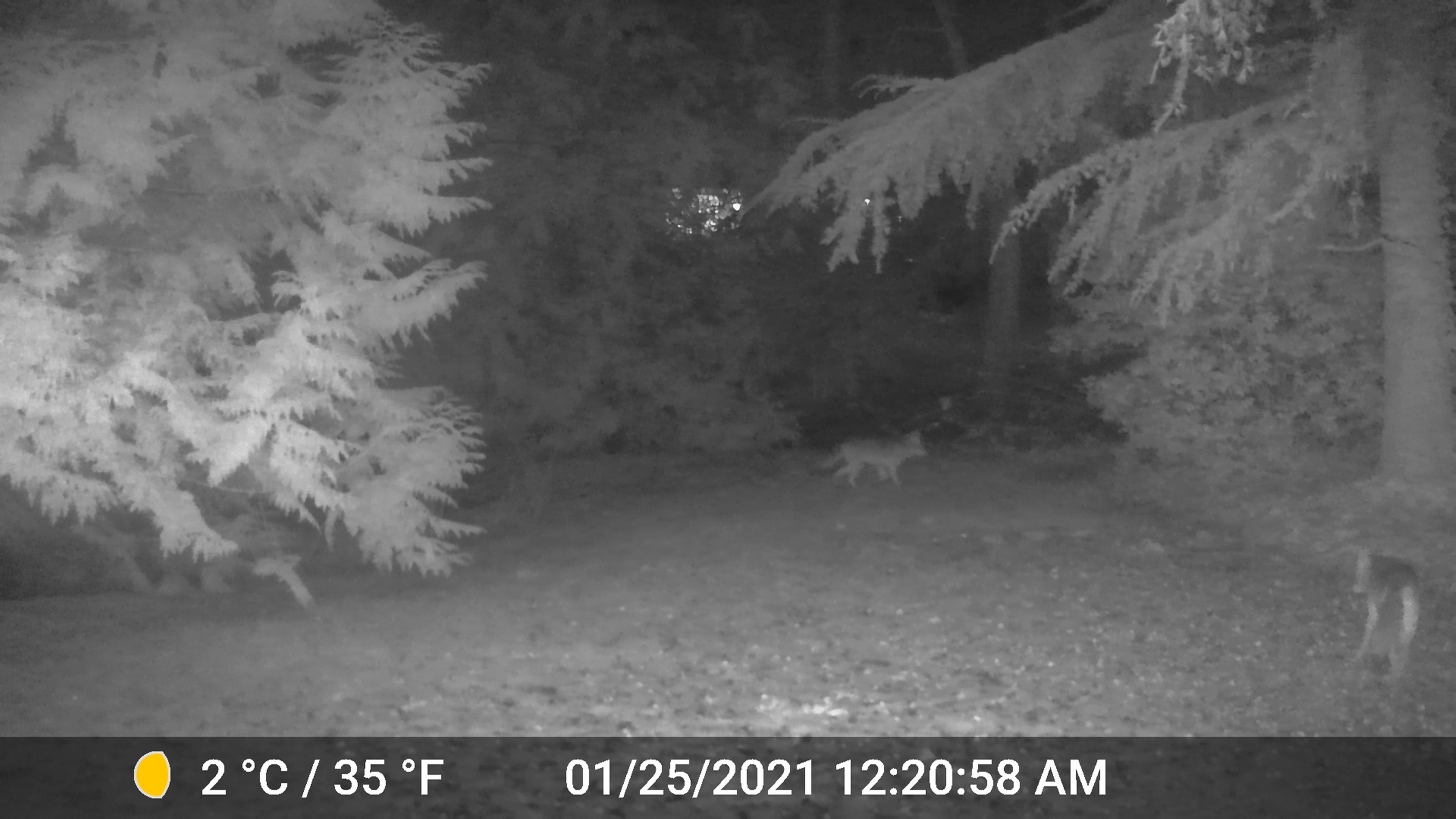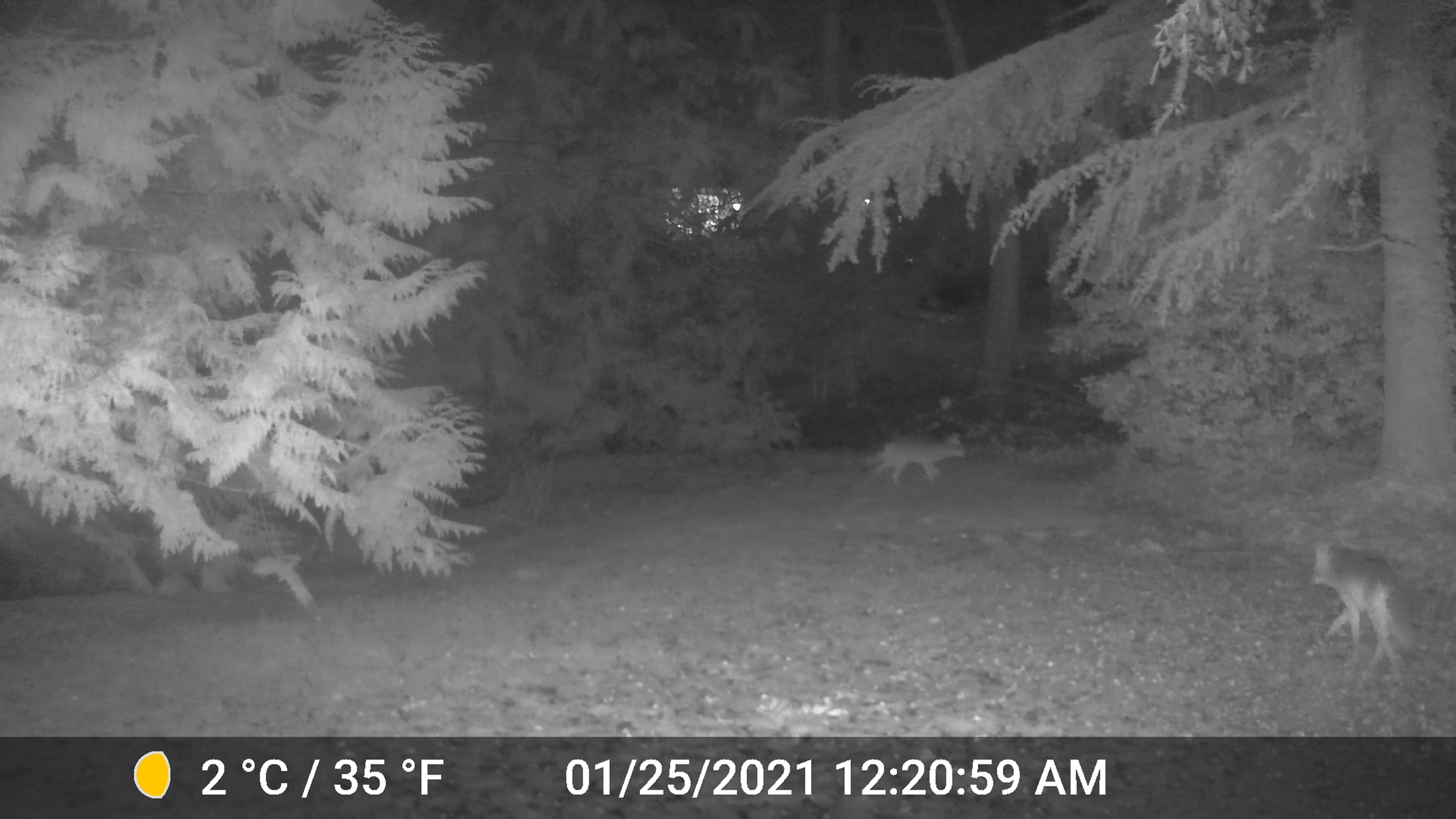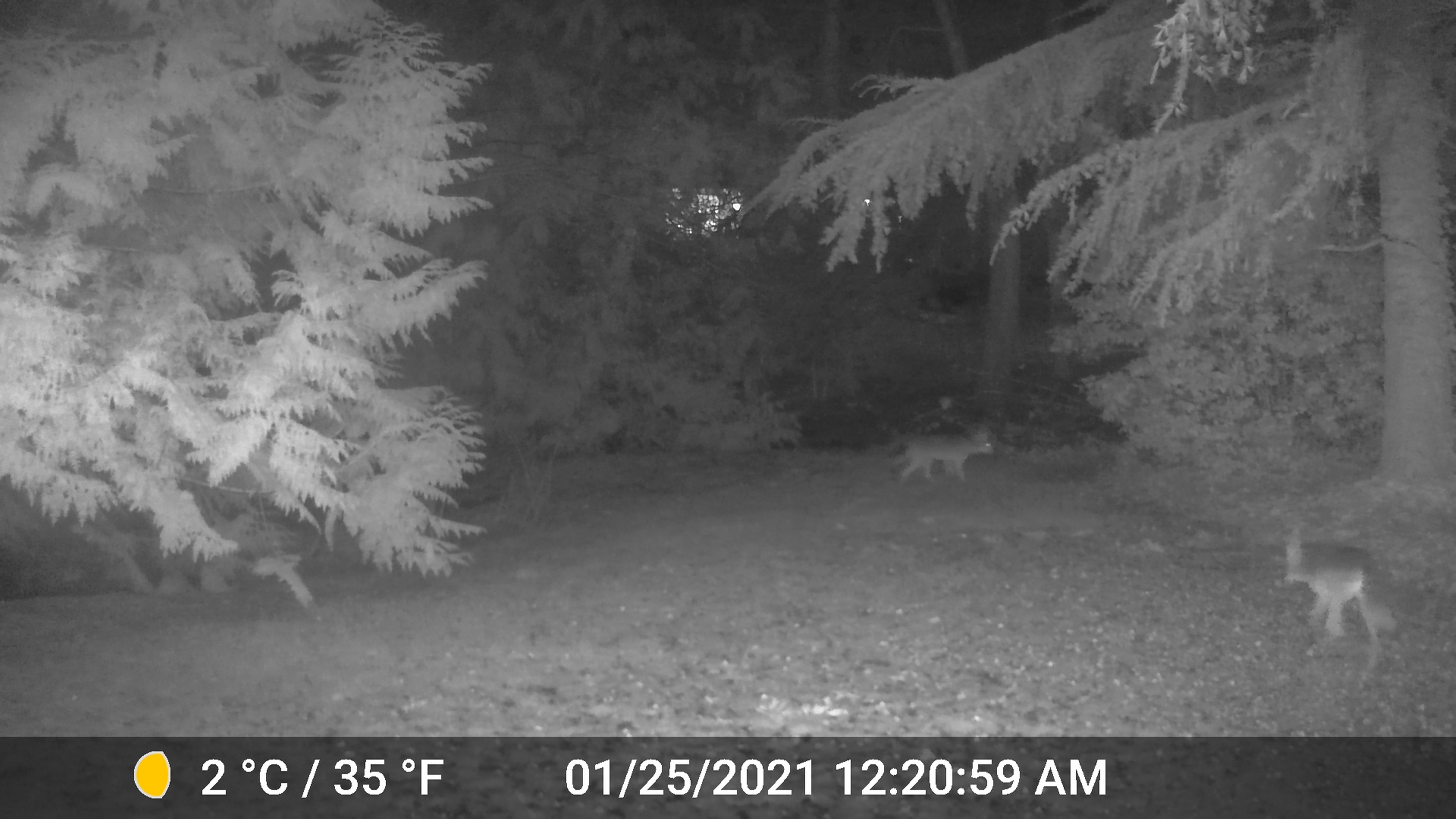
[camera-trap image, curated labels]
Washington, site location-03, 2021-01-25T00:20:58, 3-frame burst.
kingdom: Animalia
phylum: Chordata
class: Mammalia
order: Carnivora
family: Canidae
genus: Canis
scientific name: Canis latrans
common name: coyote